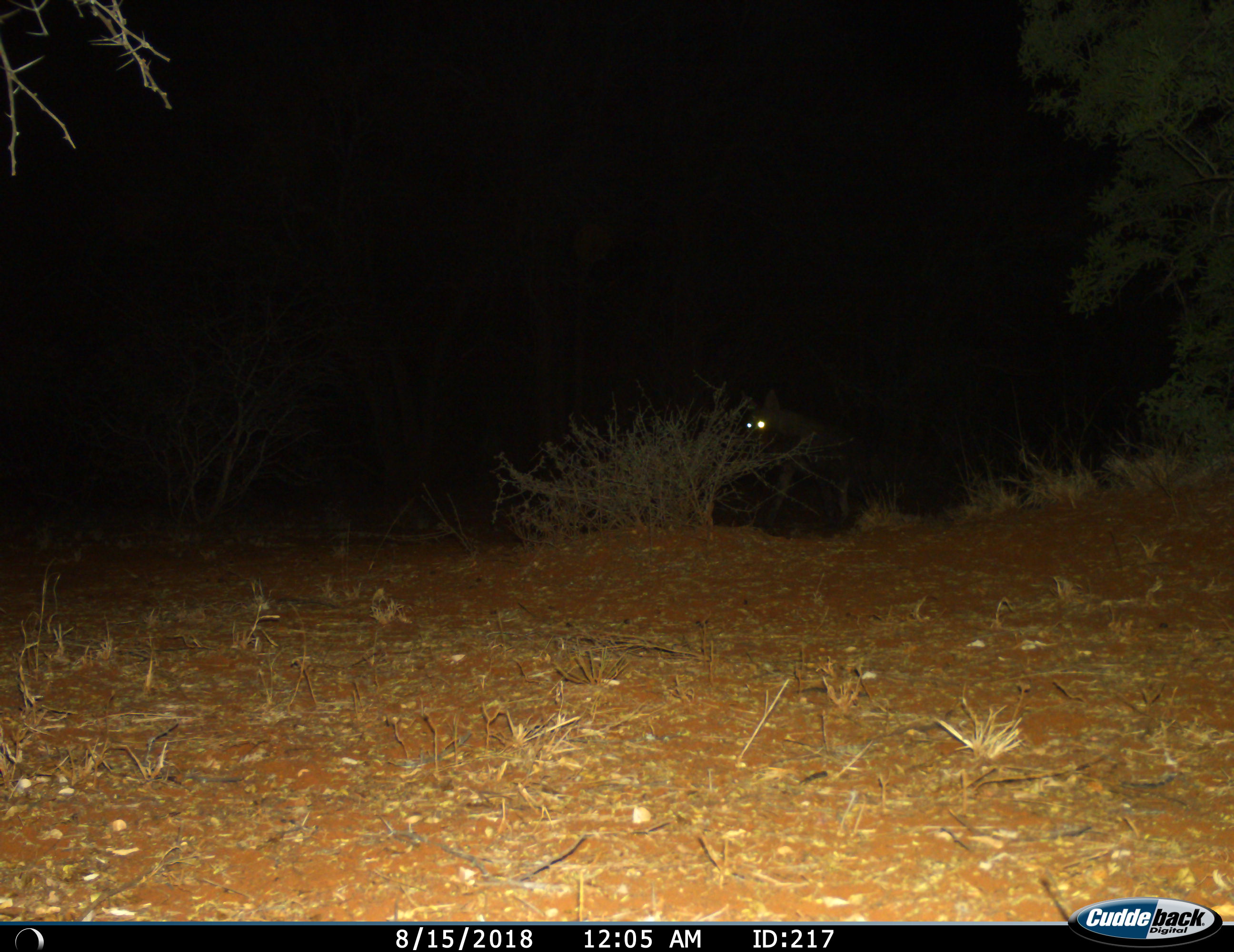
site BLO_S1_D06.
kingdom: Animalia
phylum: Chordata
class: Mammalia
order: Carnivora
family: Hyaenidae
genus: Parahyaena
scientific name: Parahyaena brunnea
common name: brown hyena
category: hyenabrown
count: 1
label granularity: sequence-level